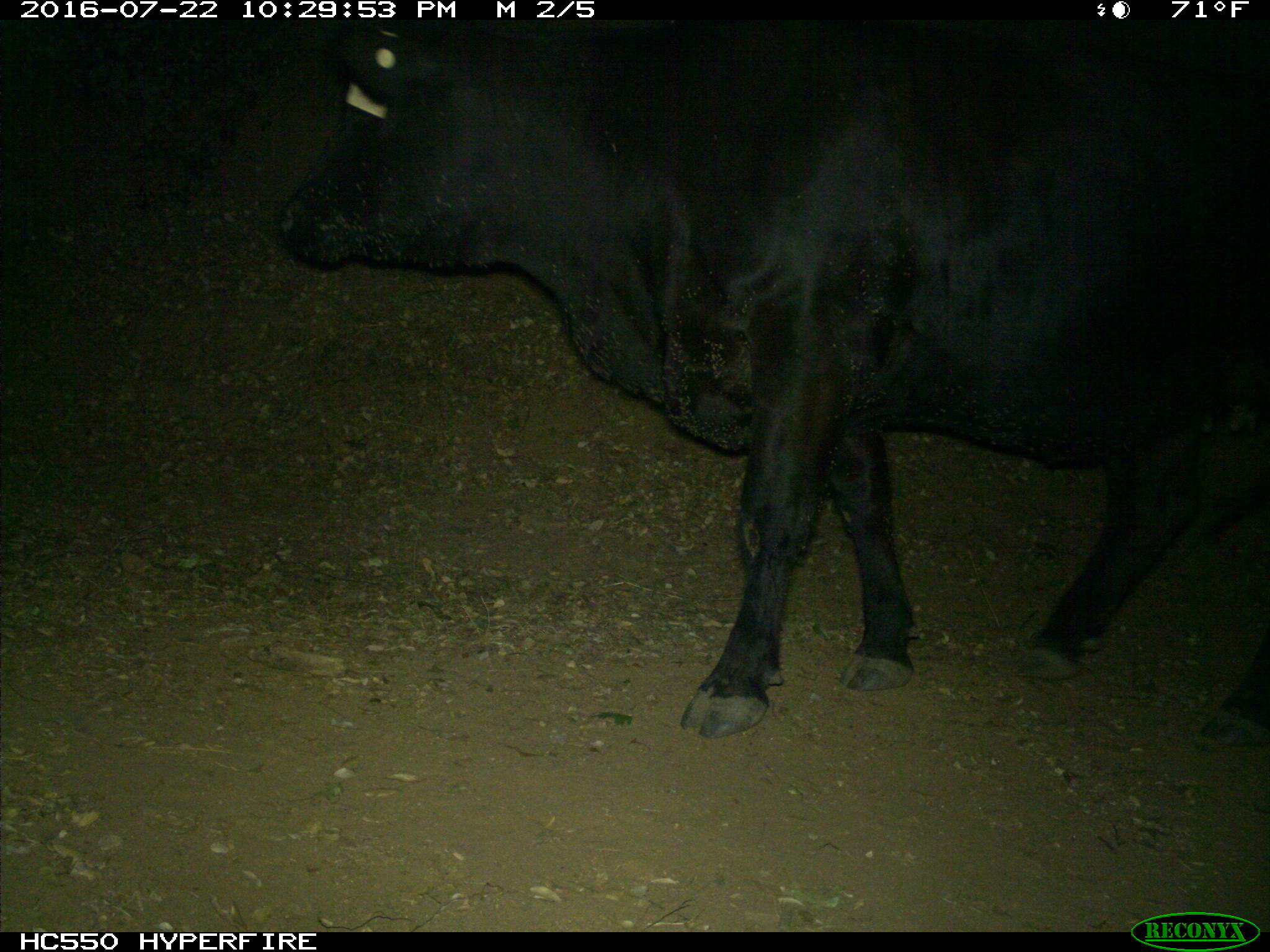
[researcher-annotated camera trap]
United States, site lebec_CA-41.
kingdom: Animalia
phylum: Chordata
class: Mammalia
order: Artiodactyla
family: Bovidae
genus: Bos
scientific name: Bos taurus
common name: domestic cow